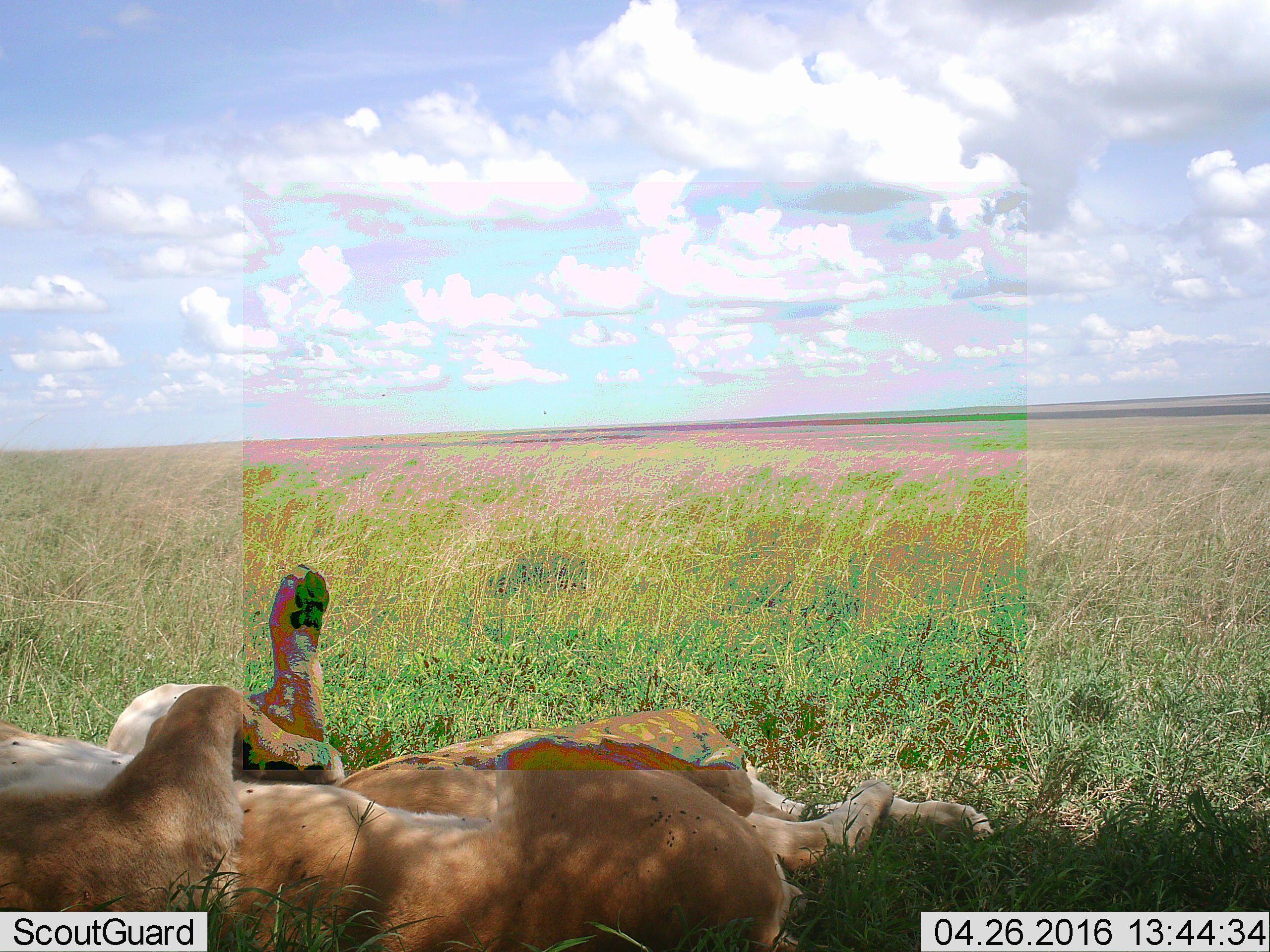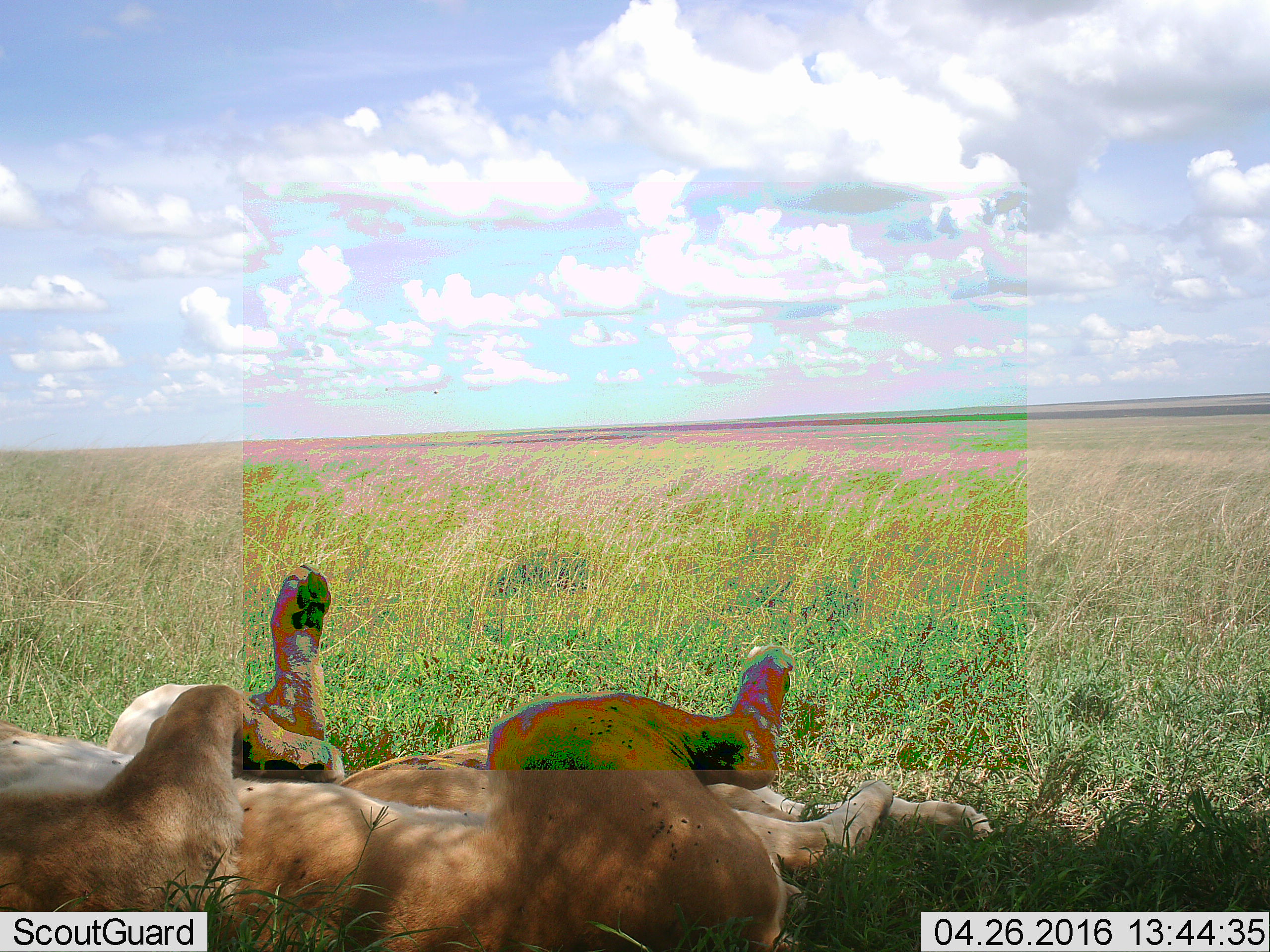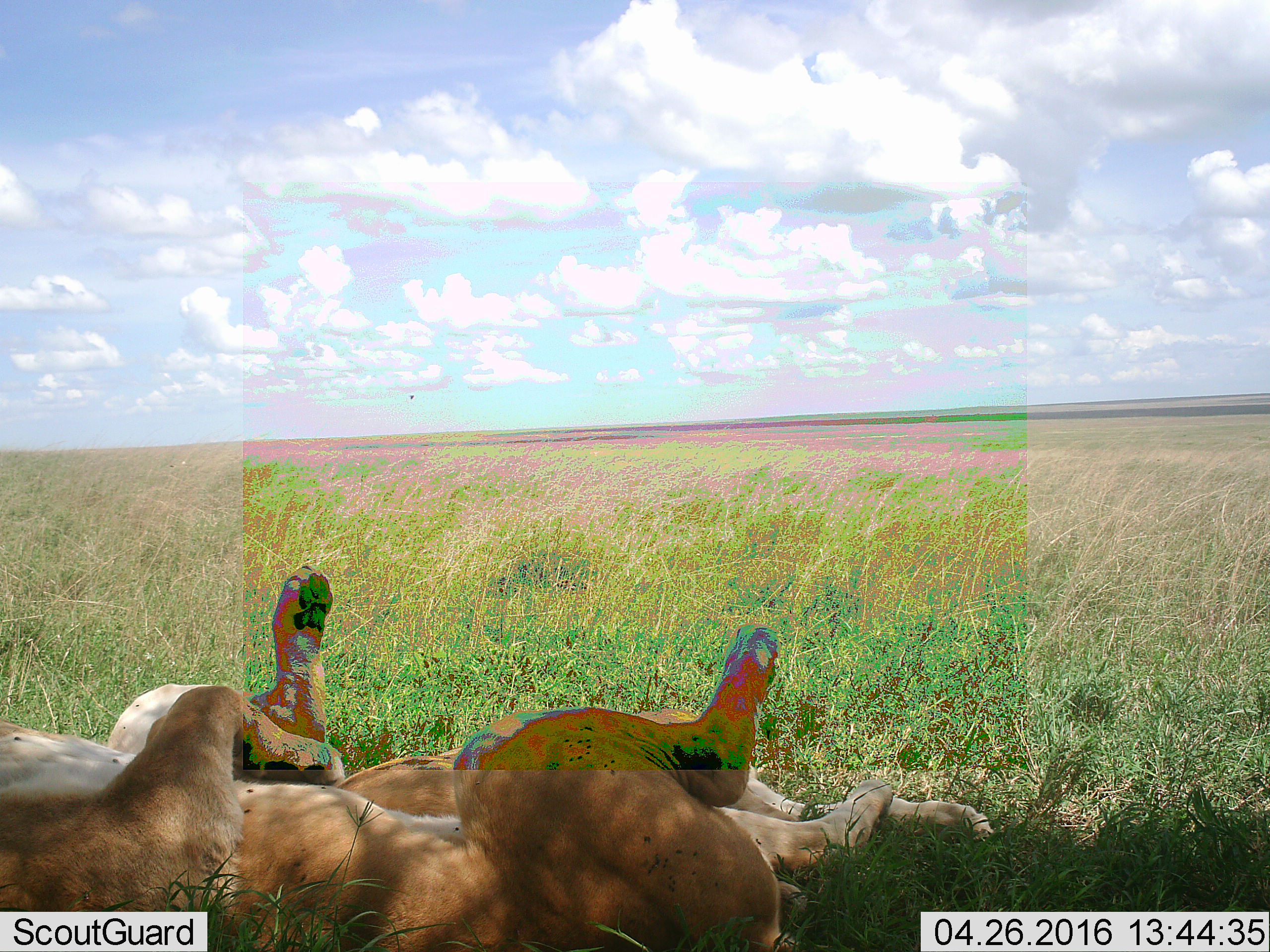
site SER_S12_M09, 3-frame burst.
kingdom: Animalia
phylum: Chordata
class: Mammalia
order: Carnivora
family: Felidae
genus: Panthera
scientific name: Panthera leo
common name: lion female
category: lionfemale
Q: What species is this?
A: Lionfemale (lion female) (Panthera leo).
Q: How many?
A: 2.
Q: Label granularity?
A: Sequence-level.